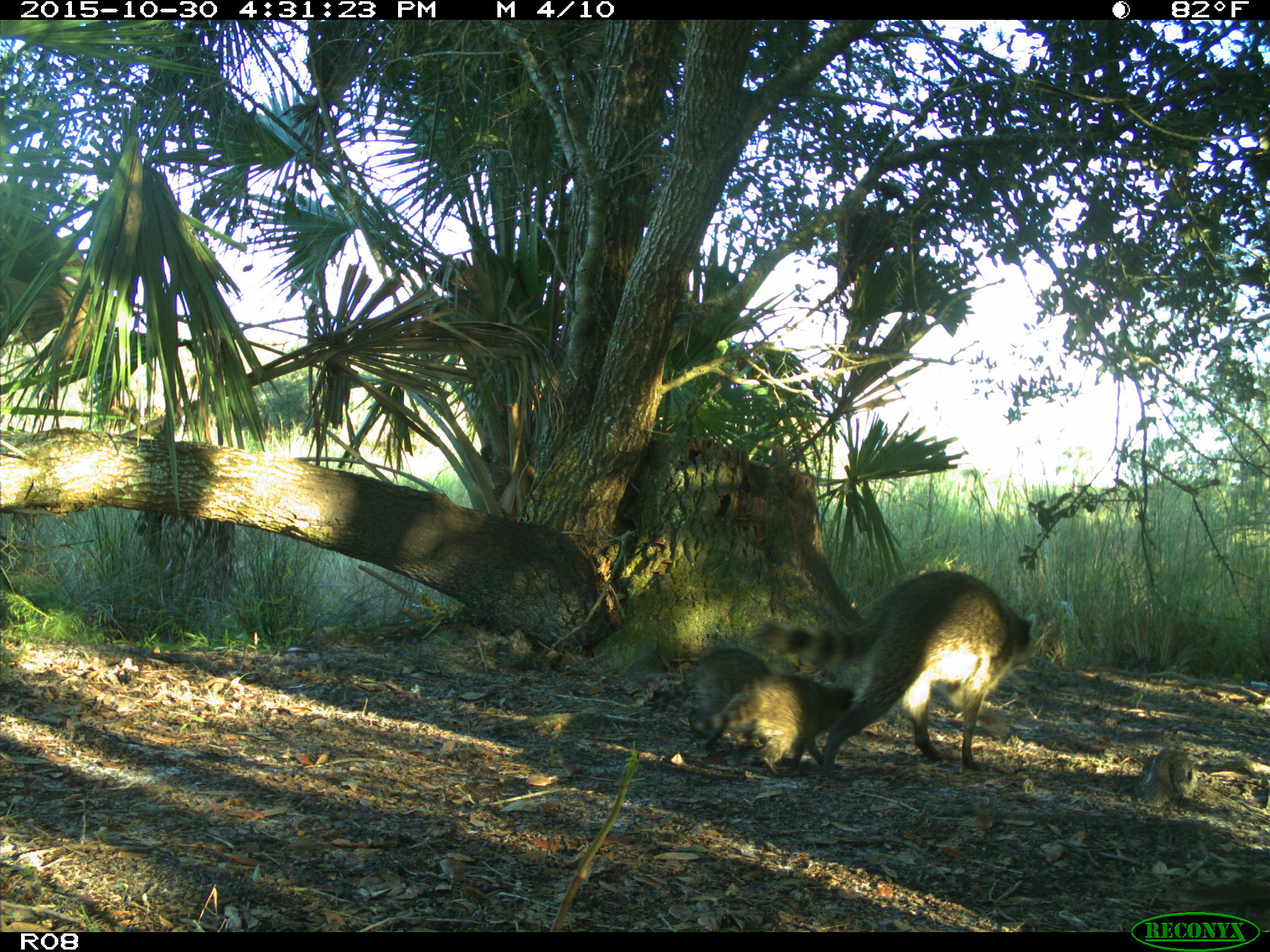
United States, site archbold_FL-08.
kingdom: Animalia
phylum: Chordata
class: Mammalia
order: Carnivora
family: Procyonidae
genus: Procyon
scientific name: Procyon lotor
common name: common raccoon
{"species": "Procyon lotor (common raccoon)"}